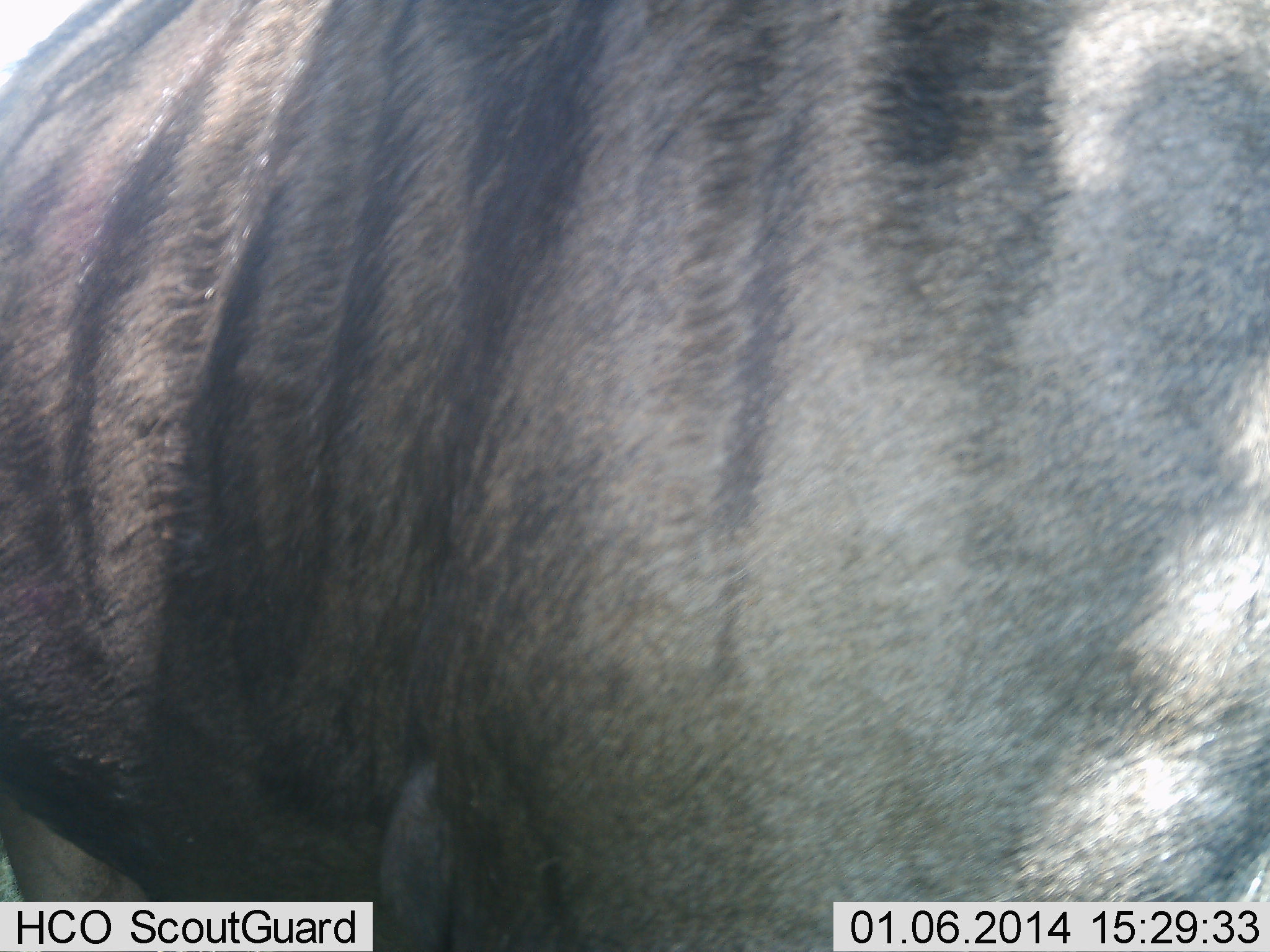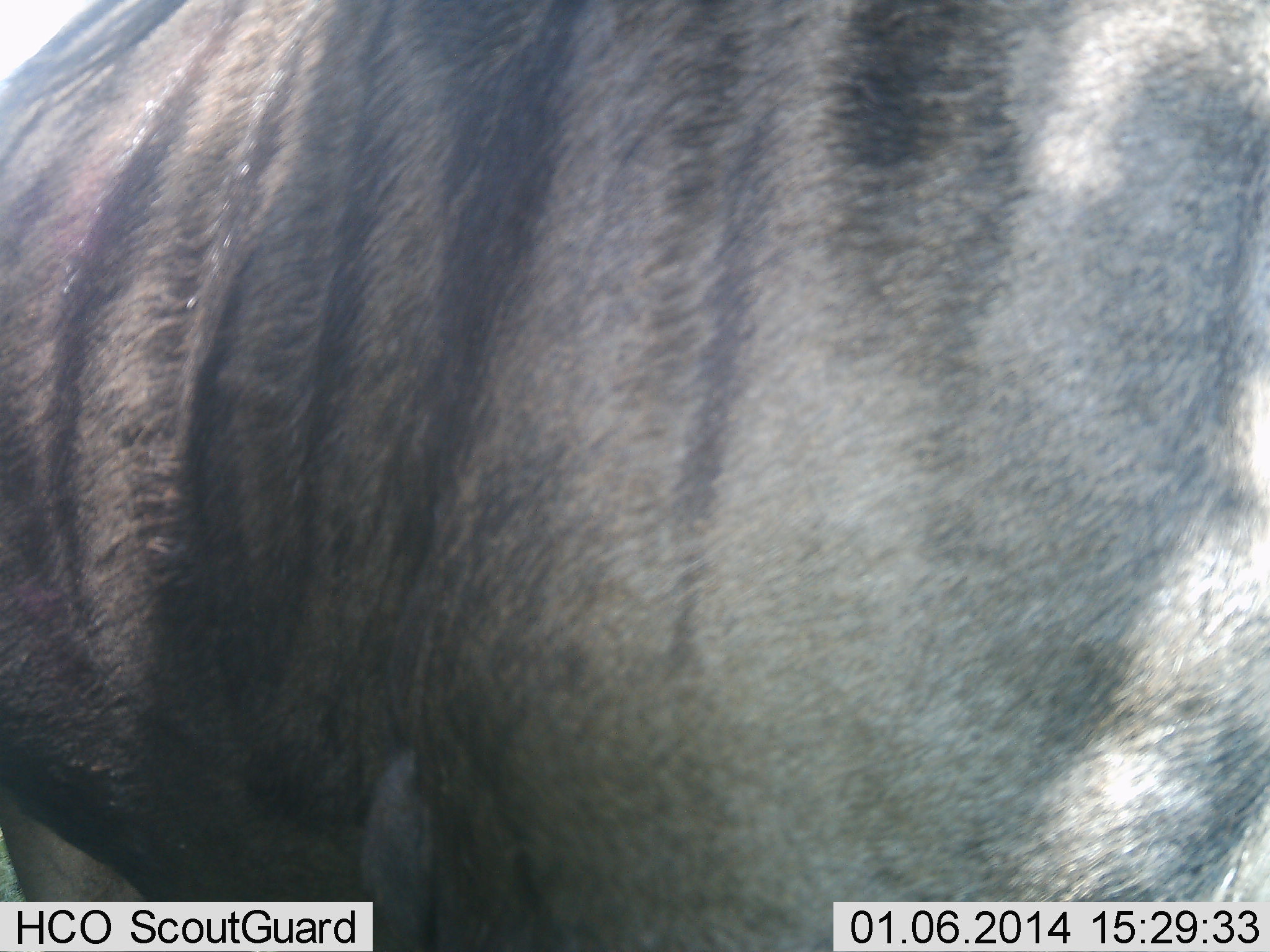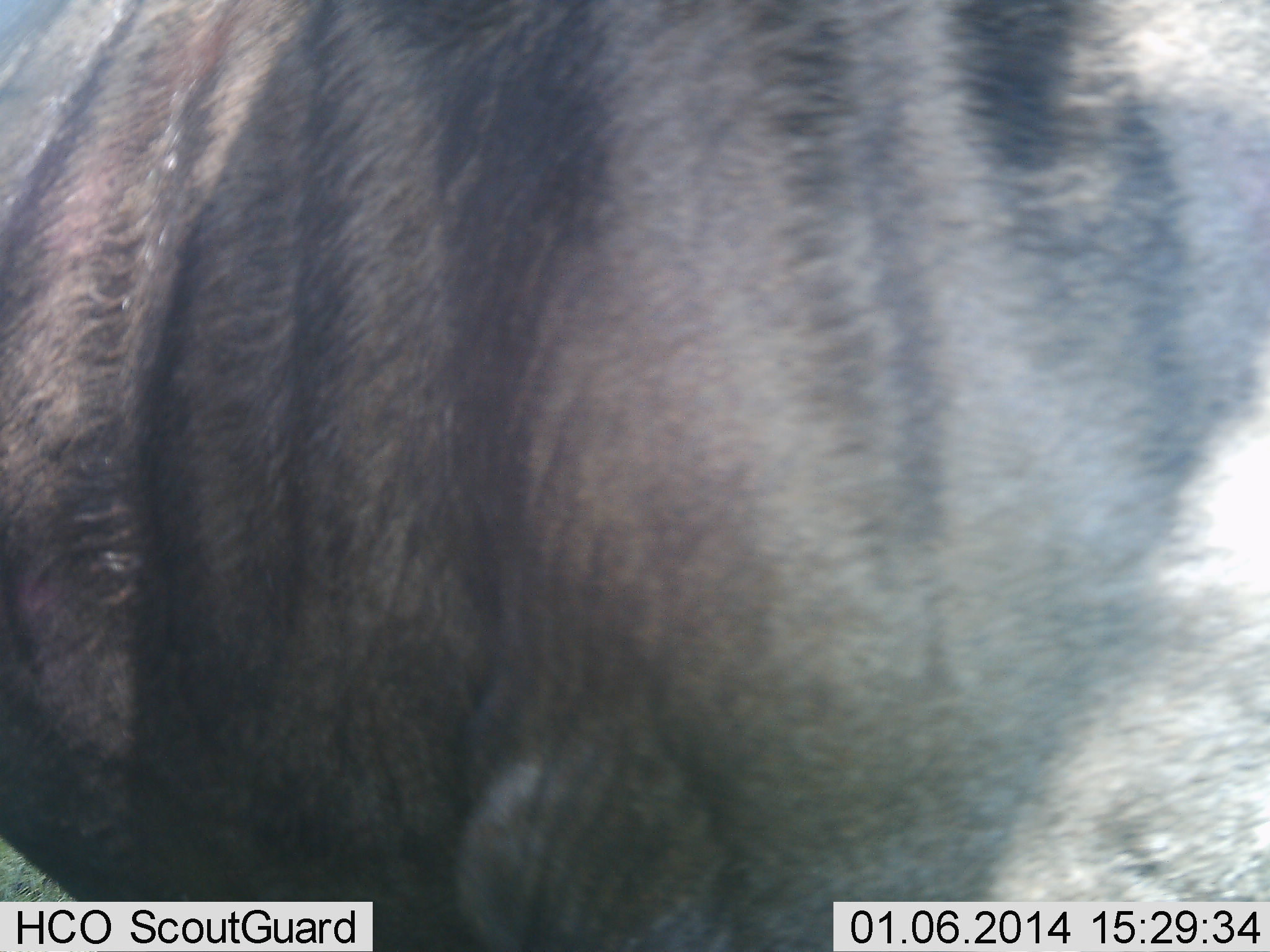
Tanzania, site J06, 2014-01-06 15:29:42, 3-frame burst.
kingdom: Animalia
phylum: Chordata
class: Mammalia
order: Artiodactyla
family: Bovidae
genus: Connochaetes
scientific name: Connochaetes taurinus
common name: blue wildebeest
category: wildebeest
Wildebeest (blue wildebeest) (Connochaetes taurinus), count 1. Behavior (volunteer vote fractions): standing 70%, resting 0%, moving 20%, interacting 0%. Young present (vote fraction): 0%. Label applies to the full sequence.